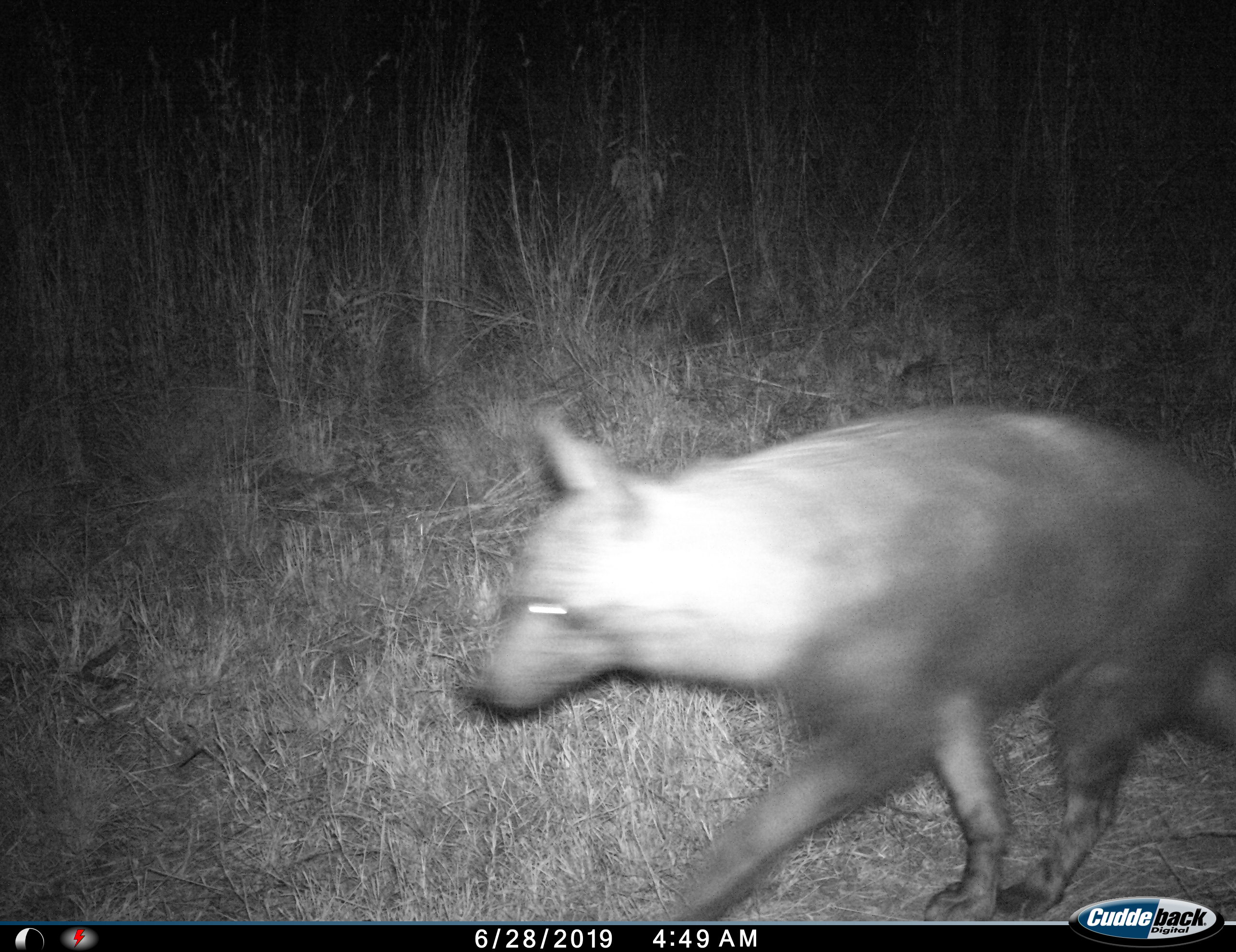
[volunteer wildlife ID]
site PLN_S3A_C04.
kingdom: Animalia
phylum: Chordata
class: Mammalia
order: Carnivora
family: Hyaenidae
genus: Parahyaena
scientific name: Parahyaena brunnea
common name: brown hyena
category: hyenabrown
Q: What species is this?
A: Hyenabrown (brown hyena) (Parahyaena brunnea).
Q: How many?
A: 1.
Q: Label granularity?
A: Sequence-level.